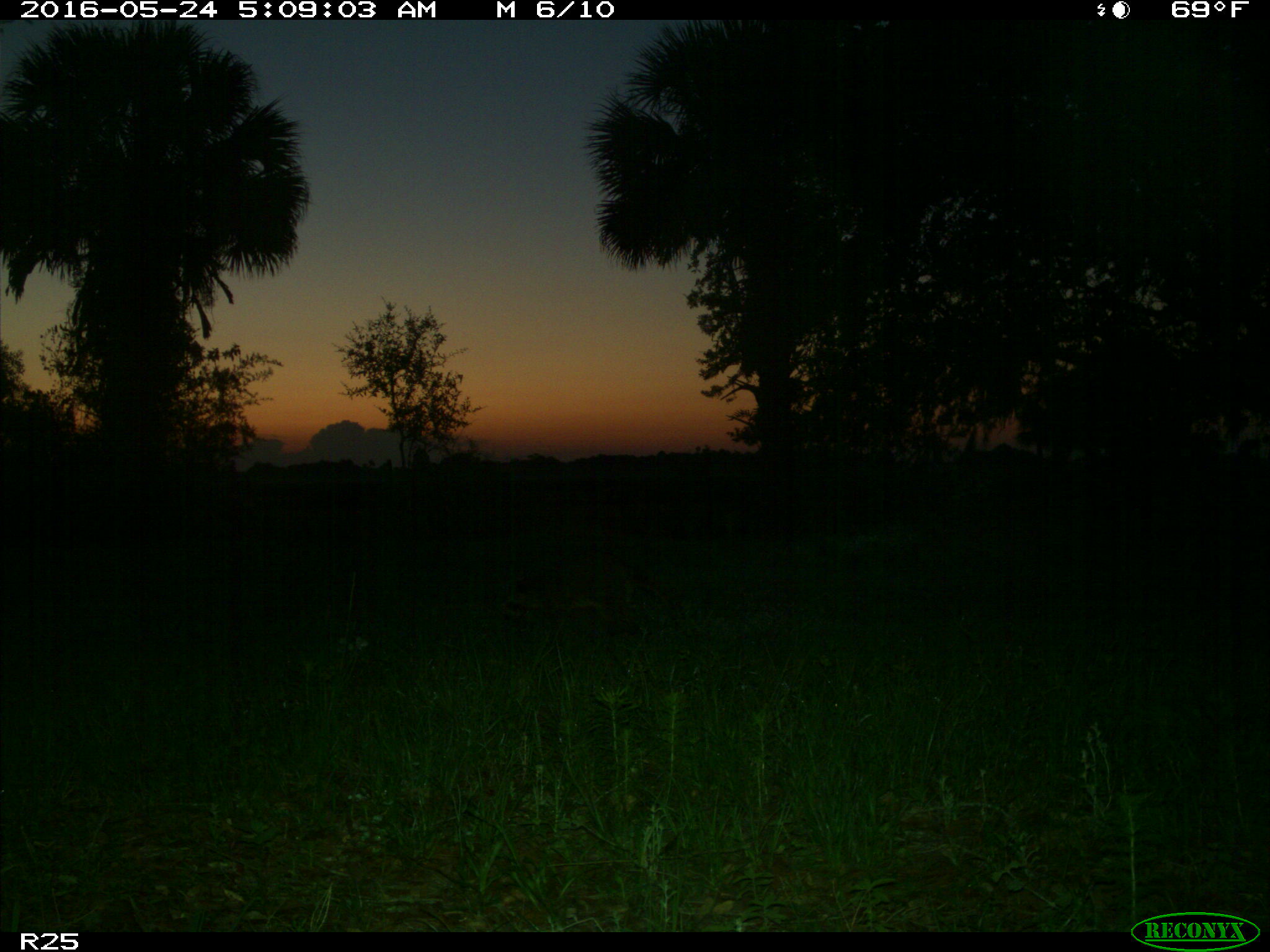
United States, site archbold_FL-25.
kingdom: Animalia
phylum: Chordata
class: Mammalia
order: Carnivora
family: Procyonidae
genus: Procyon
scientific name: Procyon lotor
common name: common raccoon